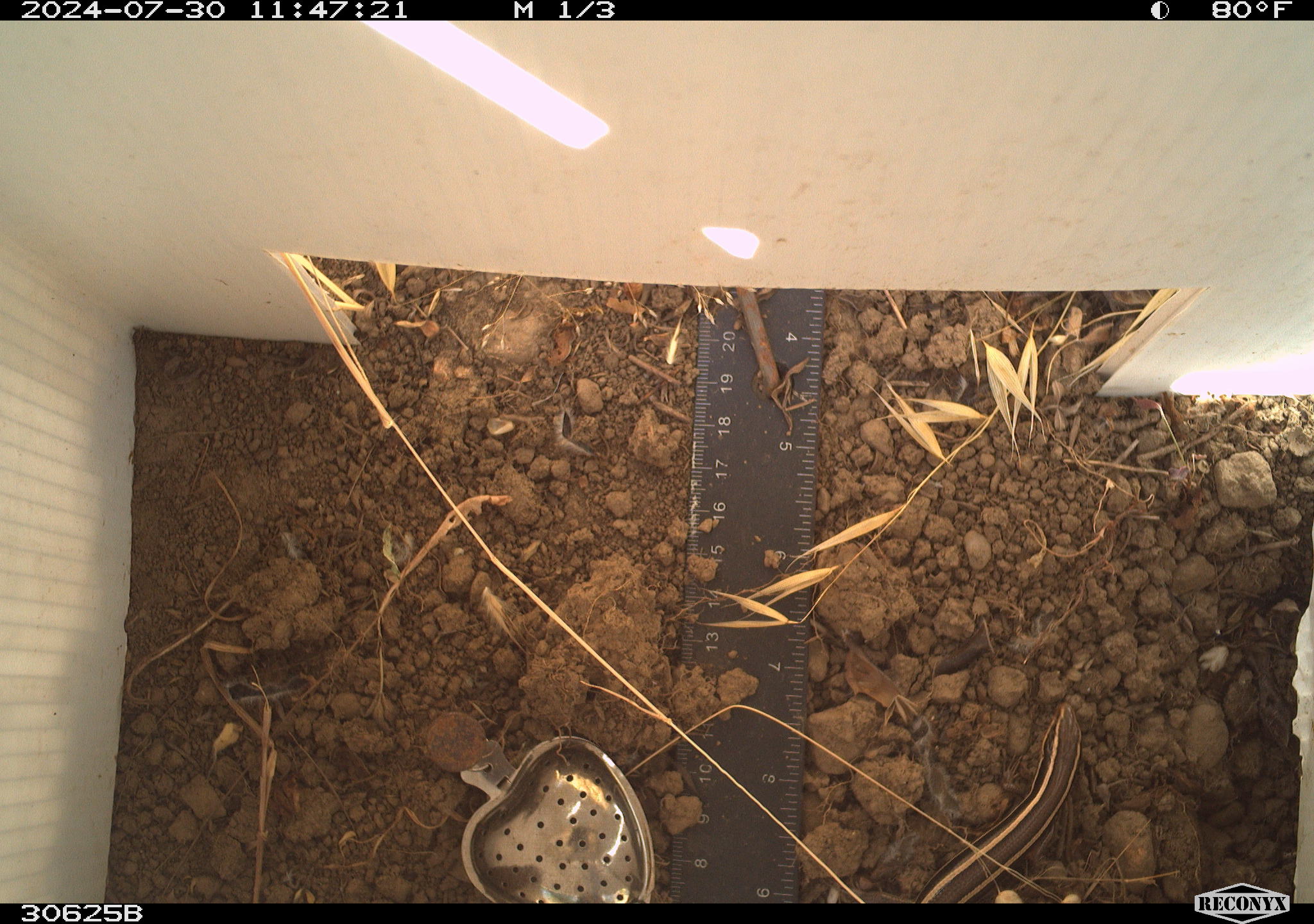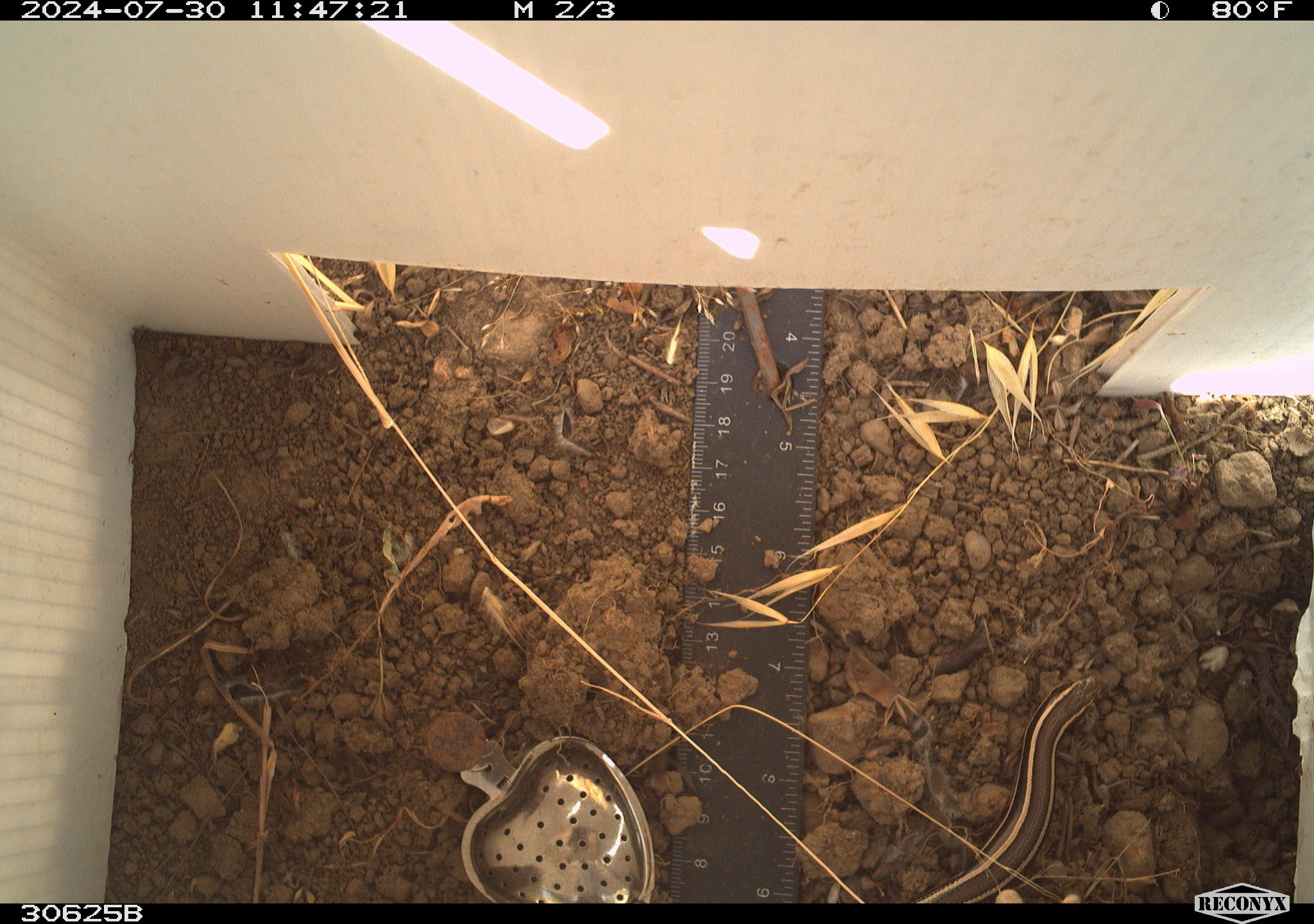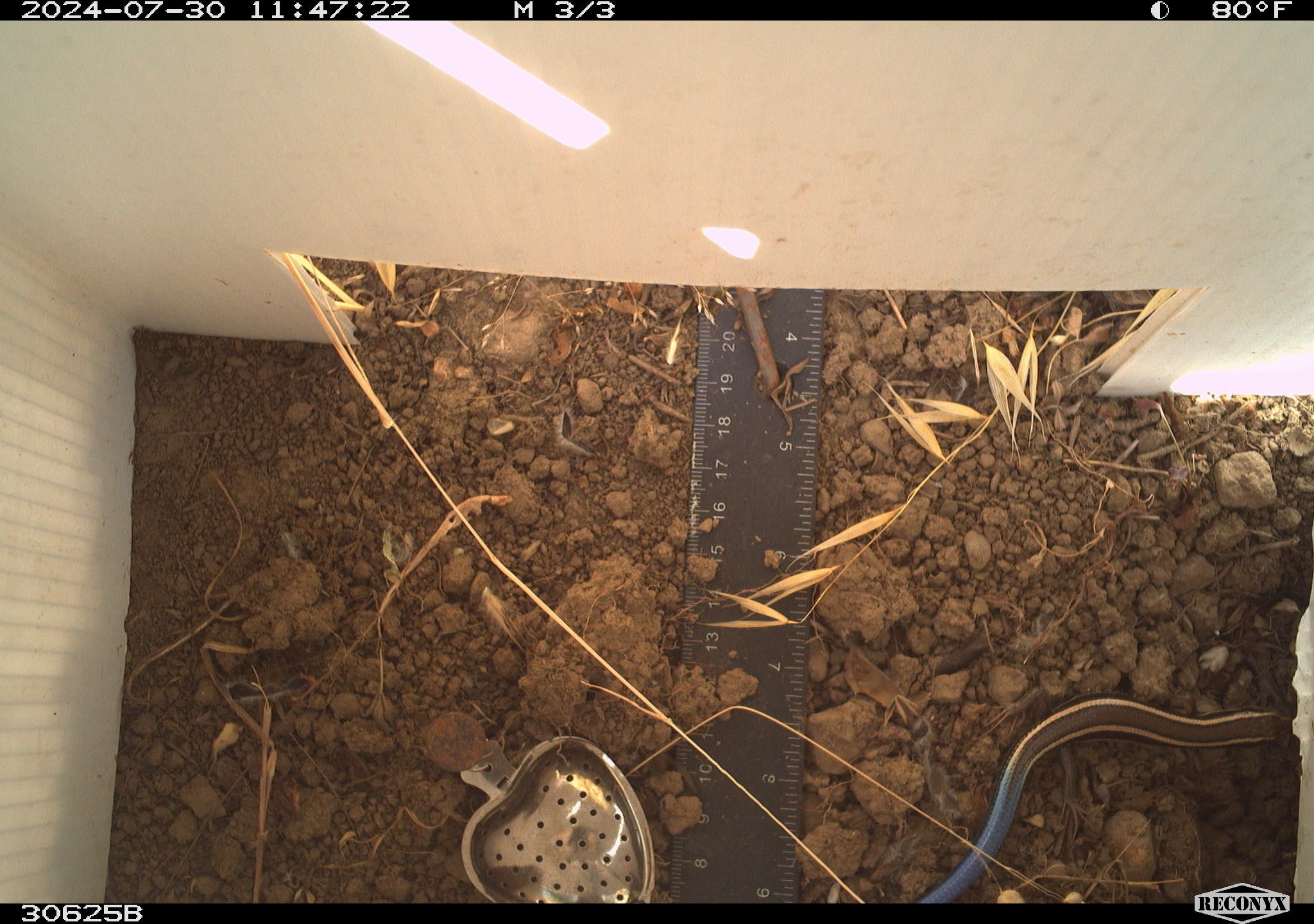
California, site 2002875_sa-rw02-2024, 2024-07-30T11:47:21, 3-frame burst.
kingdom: Animalia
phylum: Chordata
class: Reptilia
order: Squamata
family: Scincidae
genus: Plestiodon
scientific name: Plestiodon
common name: blue-tailed skinks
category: plestiodon species